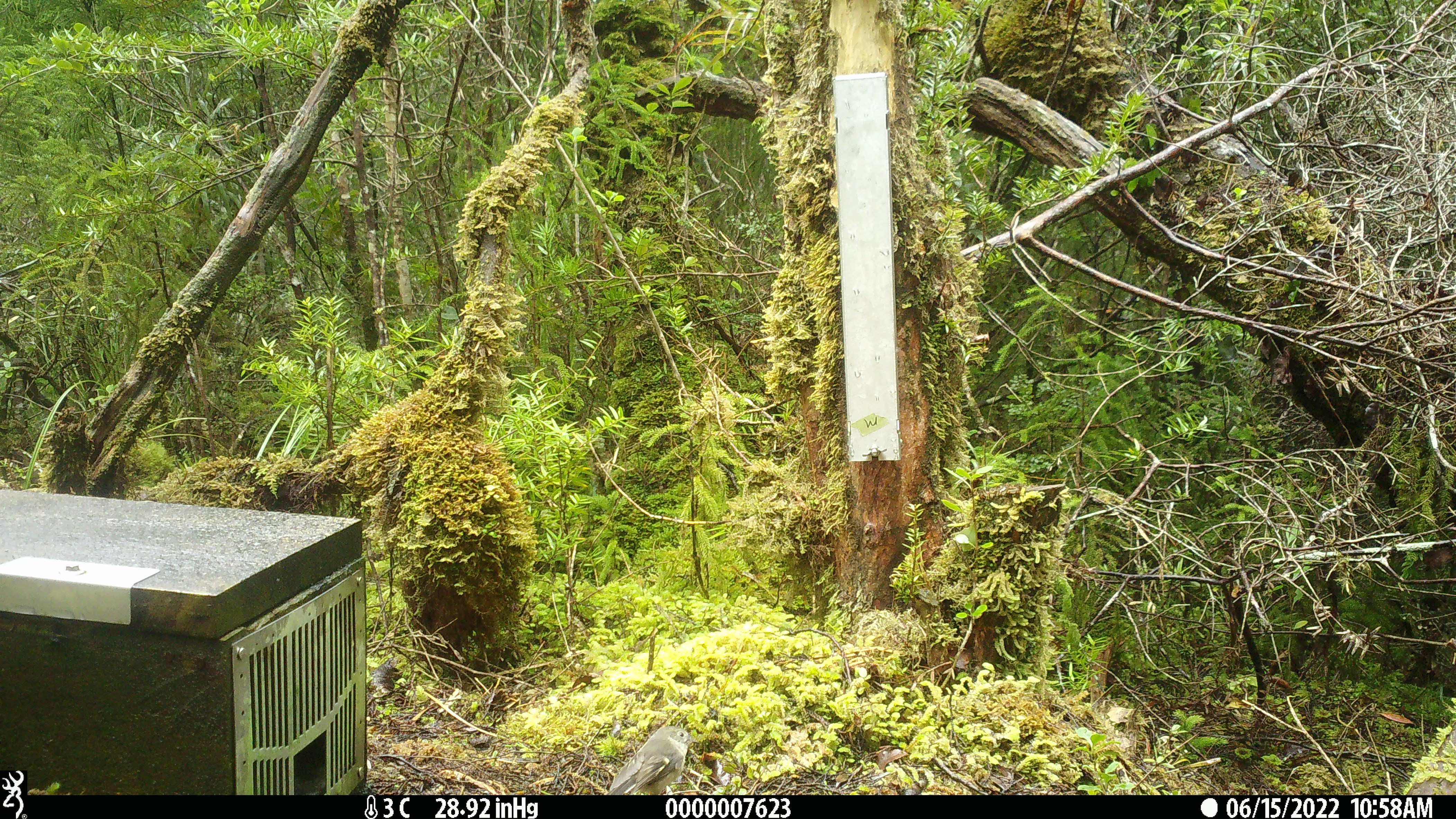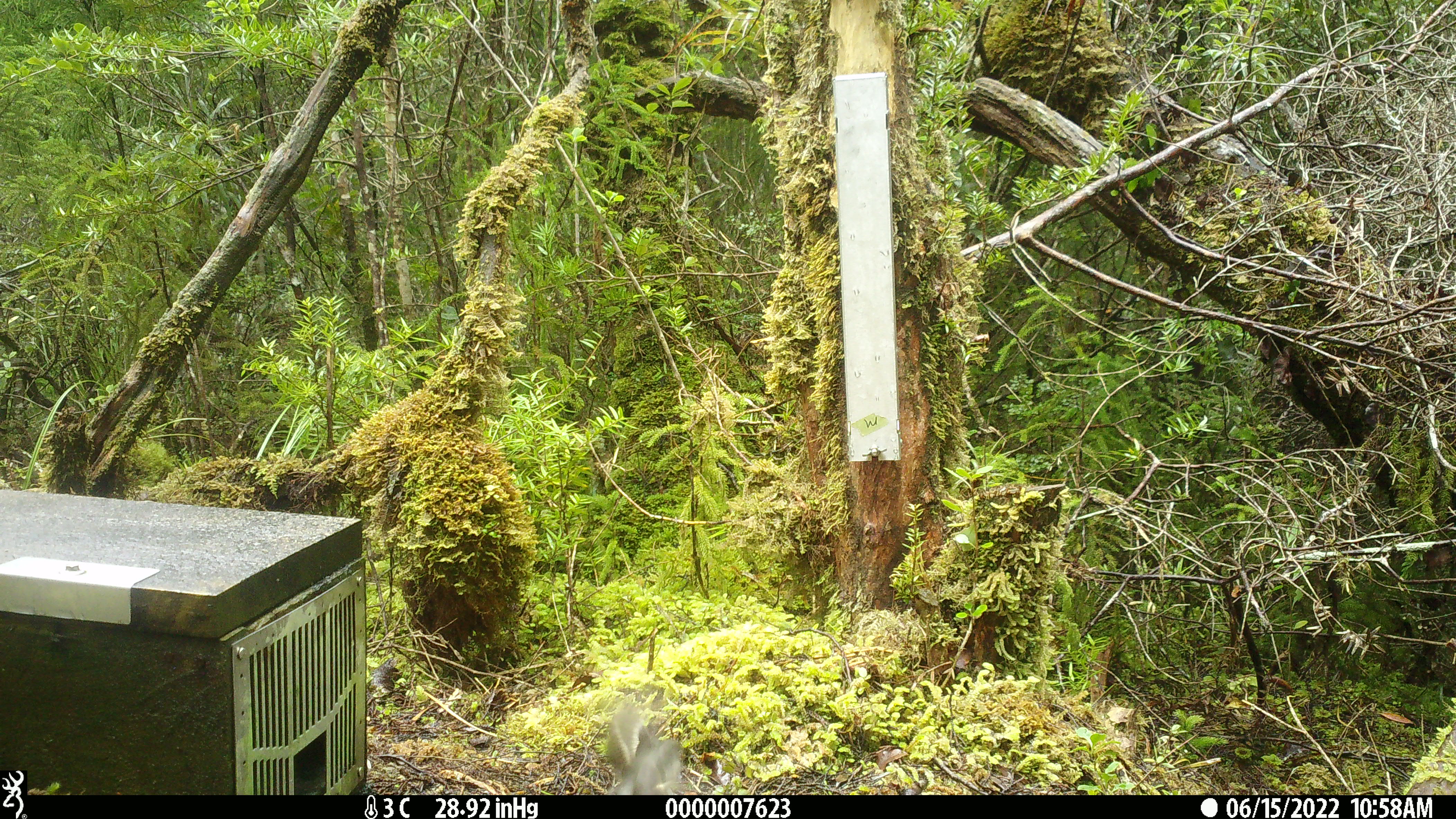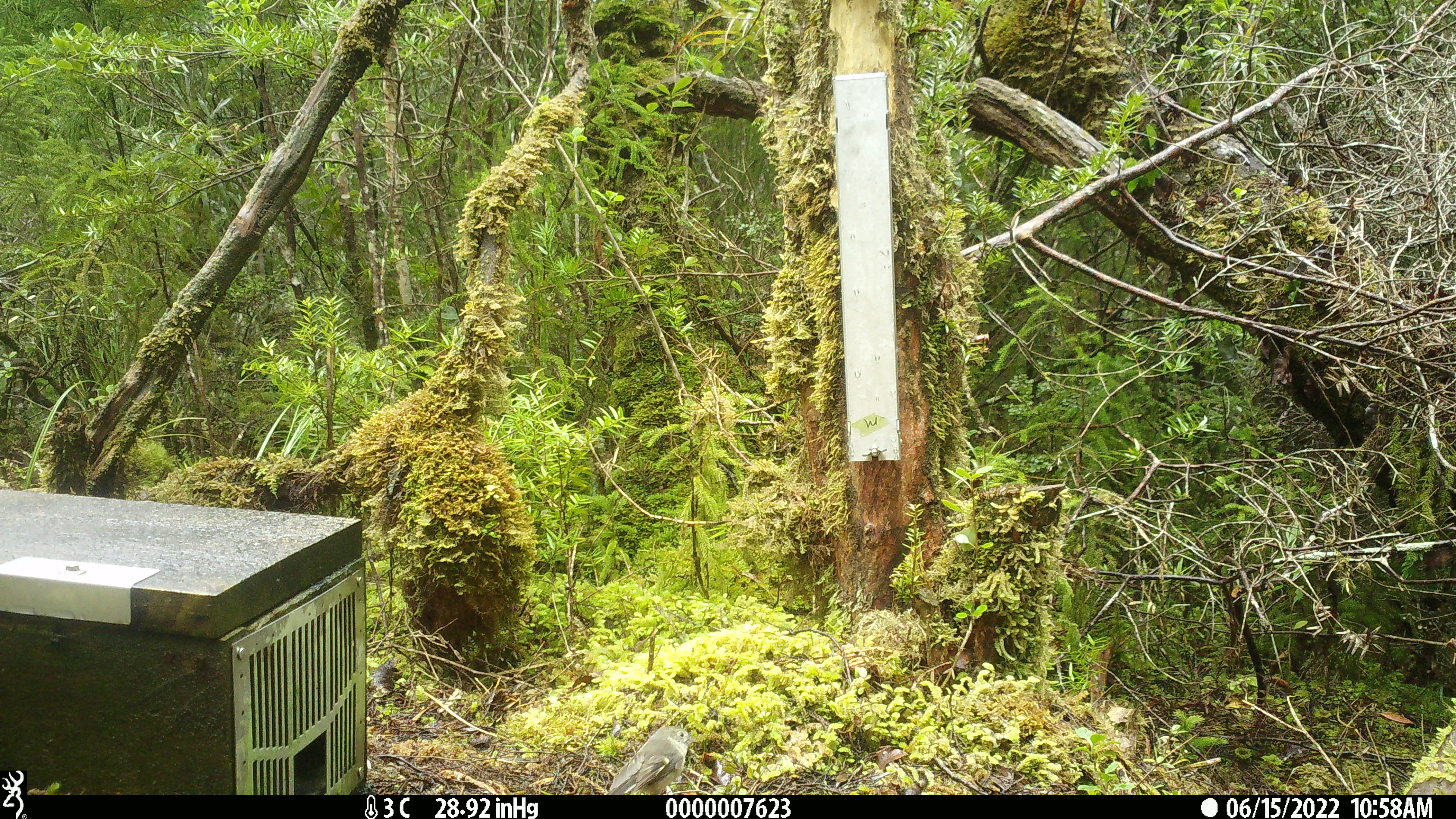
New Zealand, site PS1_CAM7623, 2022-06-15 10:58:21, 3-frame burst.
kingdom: Animalia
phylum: Chordata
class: Aves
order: Passeriformes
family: Petroicidae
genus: Petroica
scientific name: Petroica macrocephala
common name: tomtit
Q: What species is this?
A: Tomtit (Petroica macrocephala).